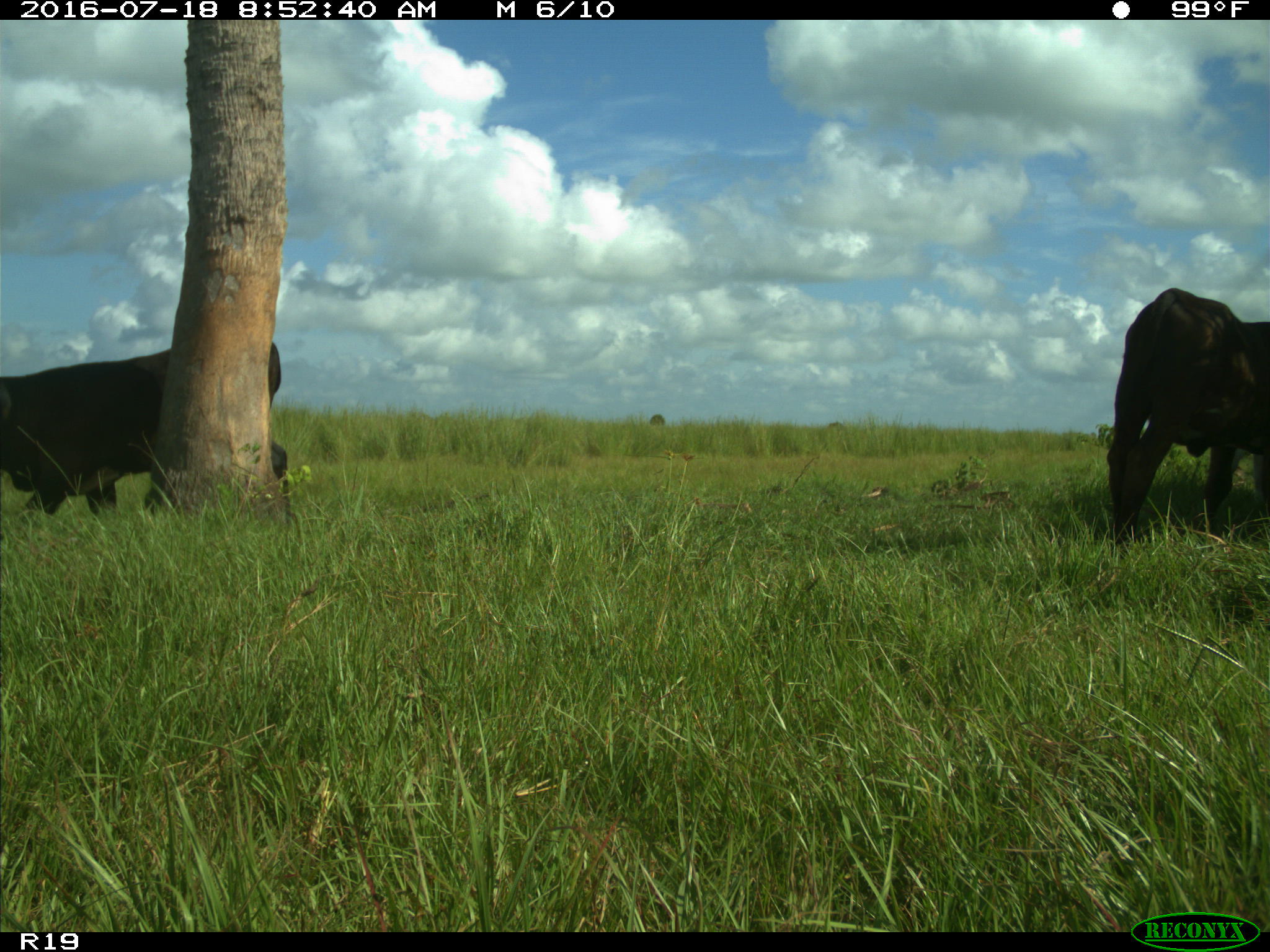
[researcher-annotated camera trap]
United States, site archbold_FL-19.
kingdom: Animalia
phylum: Chordata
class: Mammalia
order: Artiodactyla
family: Bovidae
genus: Bos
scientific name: Bos taurus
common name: domestic cow